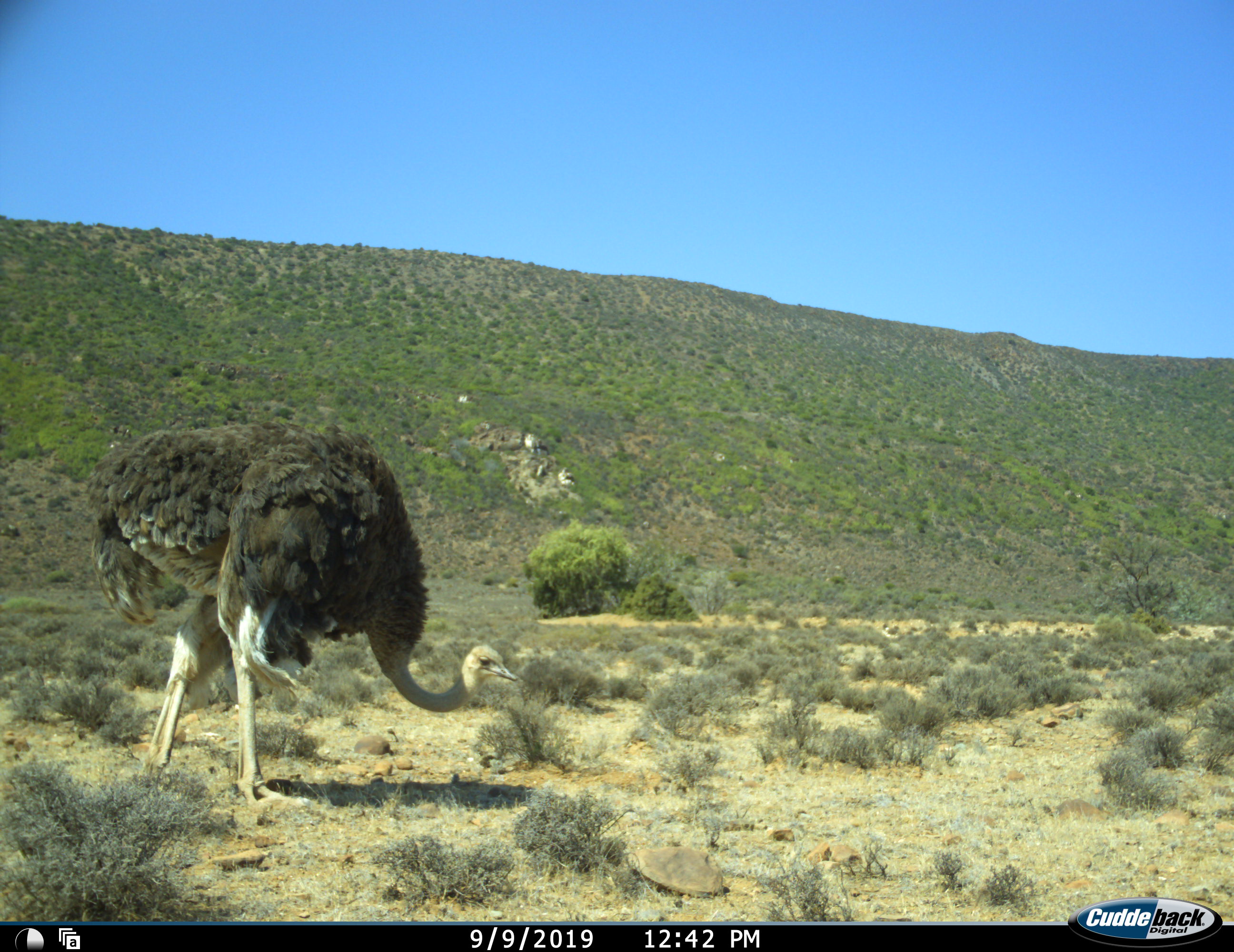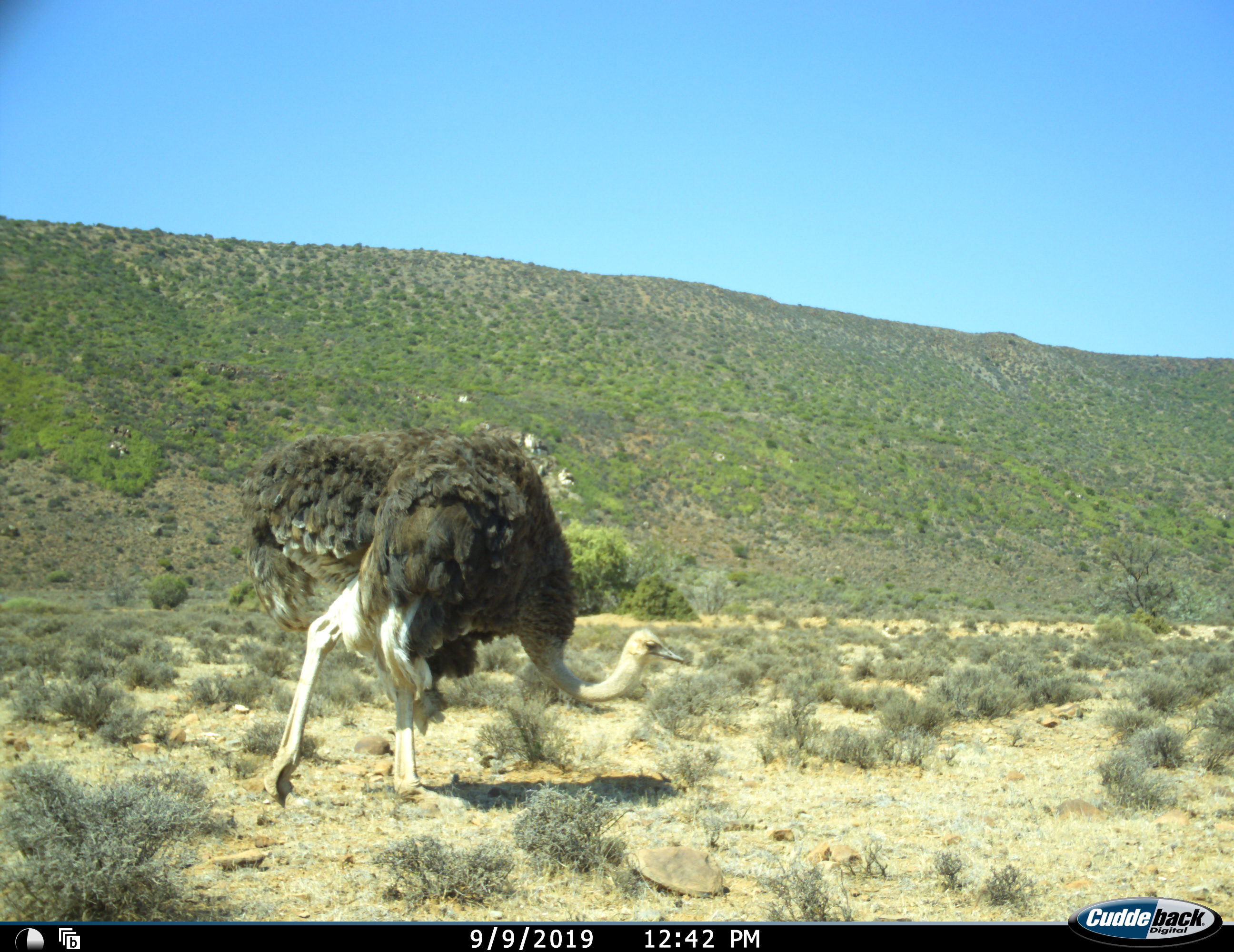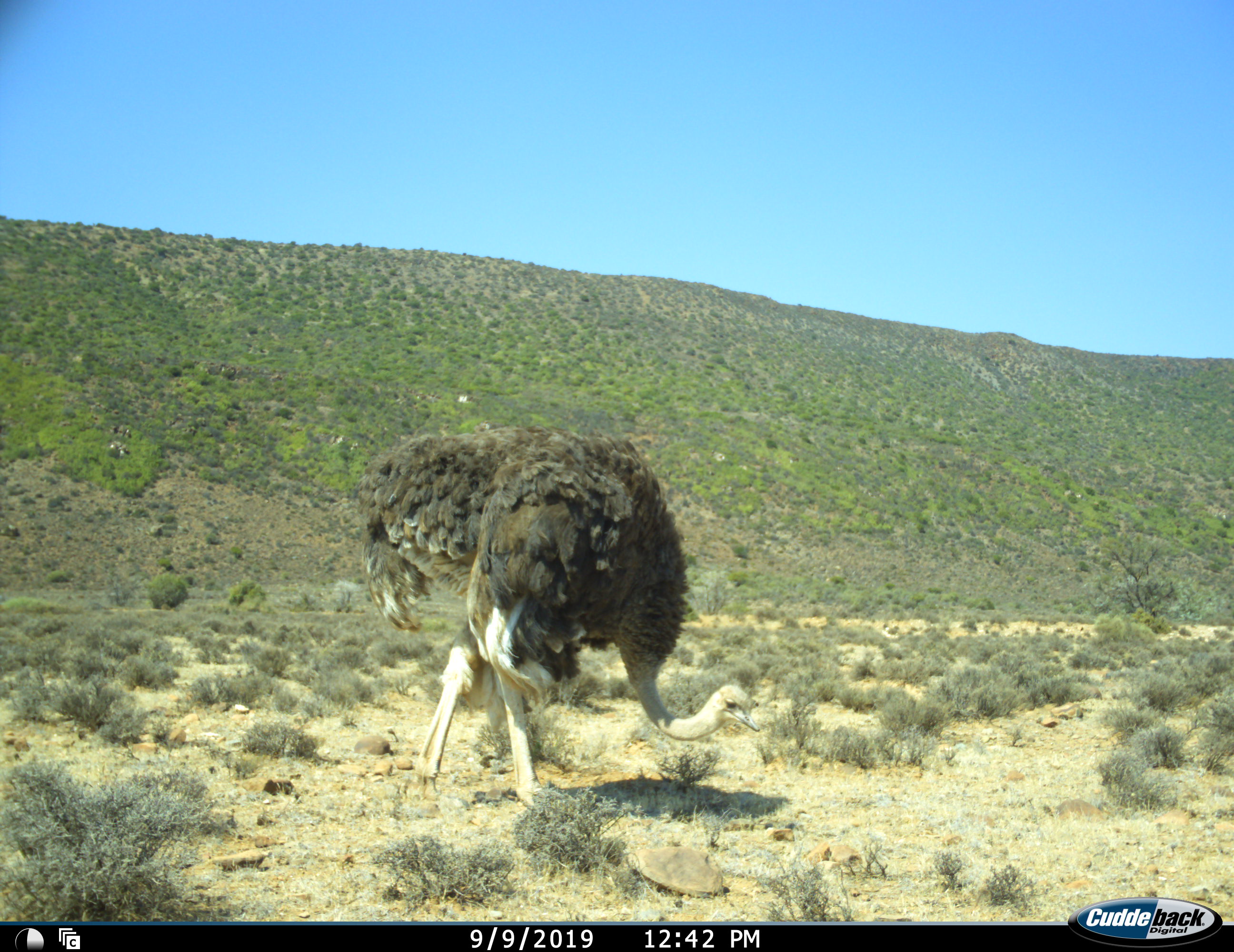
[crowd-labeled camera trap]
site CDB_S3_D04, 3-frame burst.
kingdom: Animalia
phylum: Chordata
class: Aves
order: Struthioniformes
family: Struthionidae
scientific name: Struthionidae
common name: ostrich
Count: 1.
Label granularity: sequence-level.